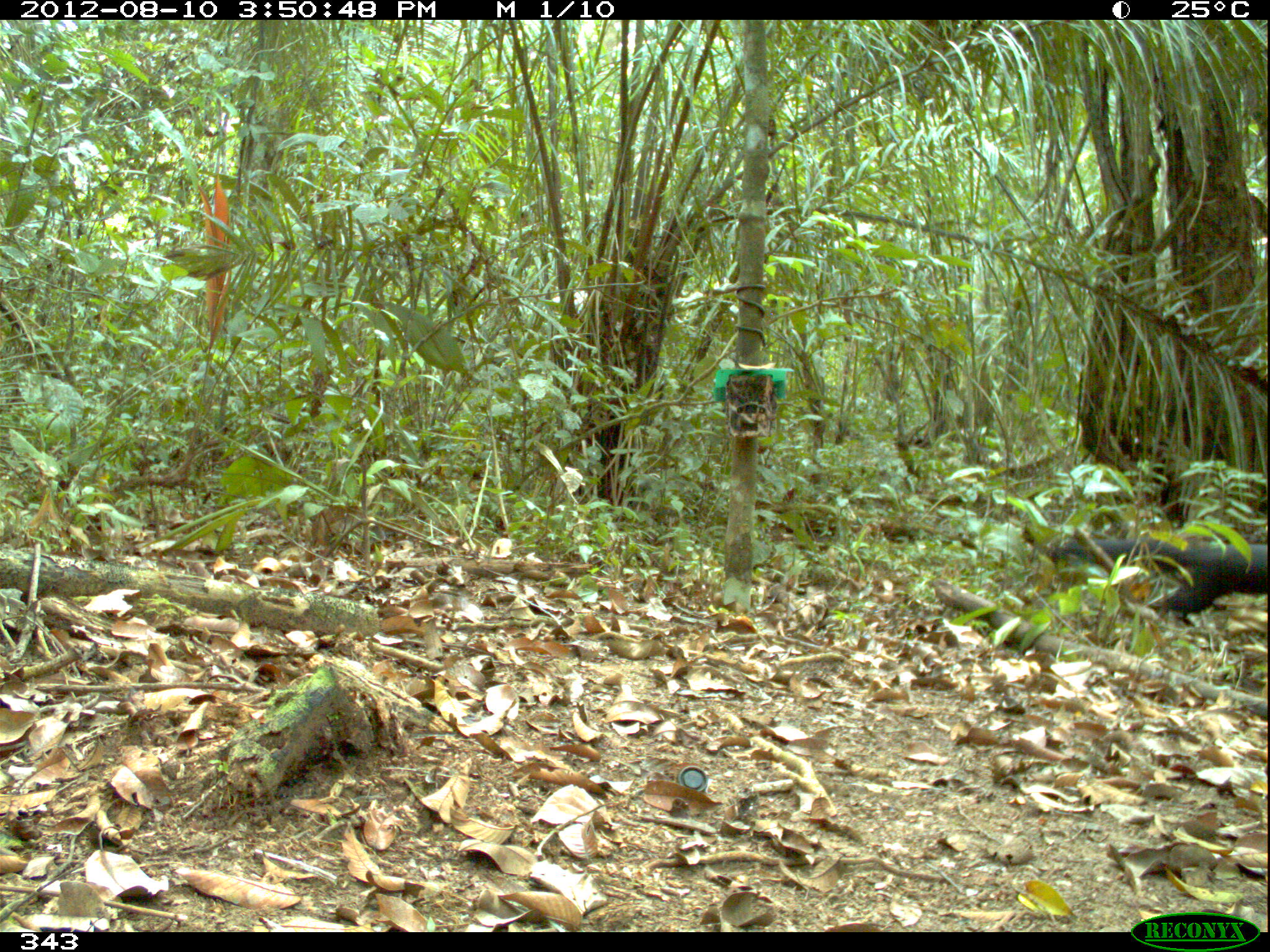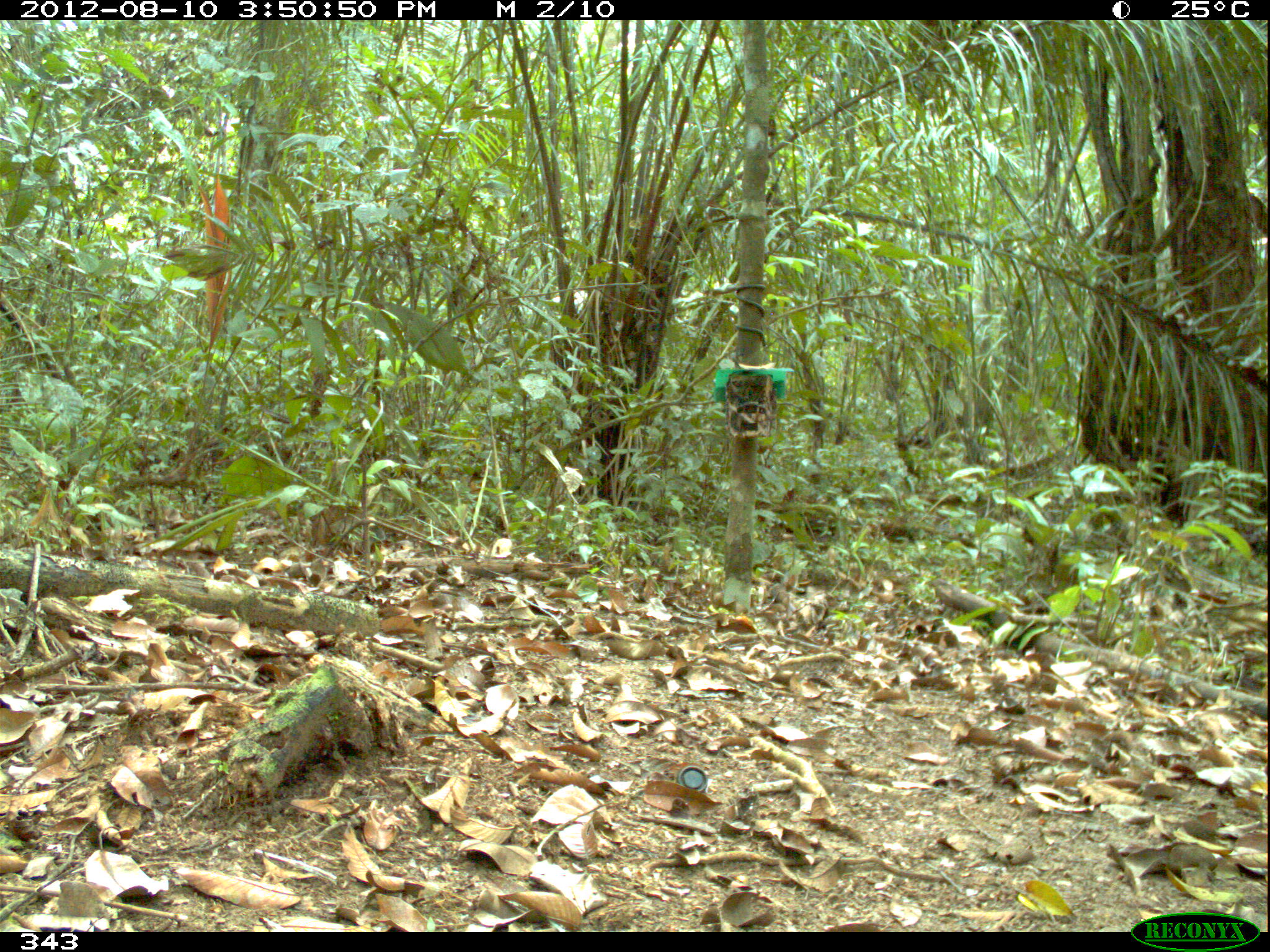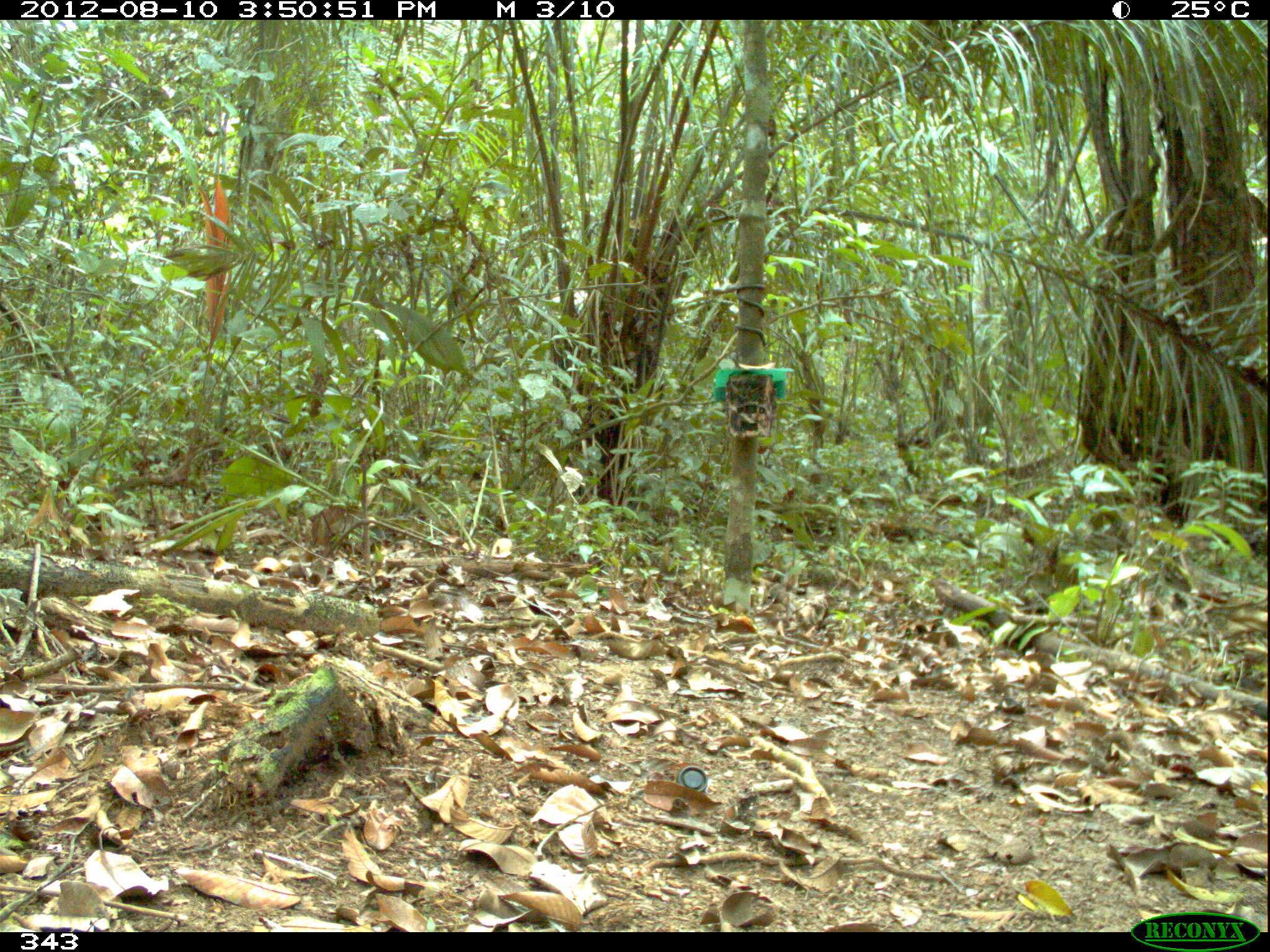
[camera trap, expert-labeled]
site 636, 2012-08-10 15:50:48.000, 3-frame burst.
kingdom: Animalia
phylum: Chordata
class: Mammalia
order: Carnivora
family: Mustelidae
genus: Eira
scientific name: Eira barbara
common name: tayra